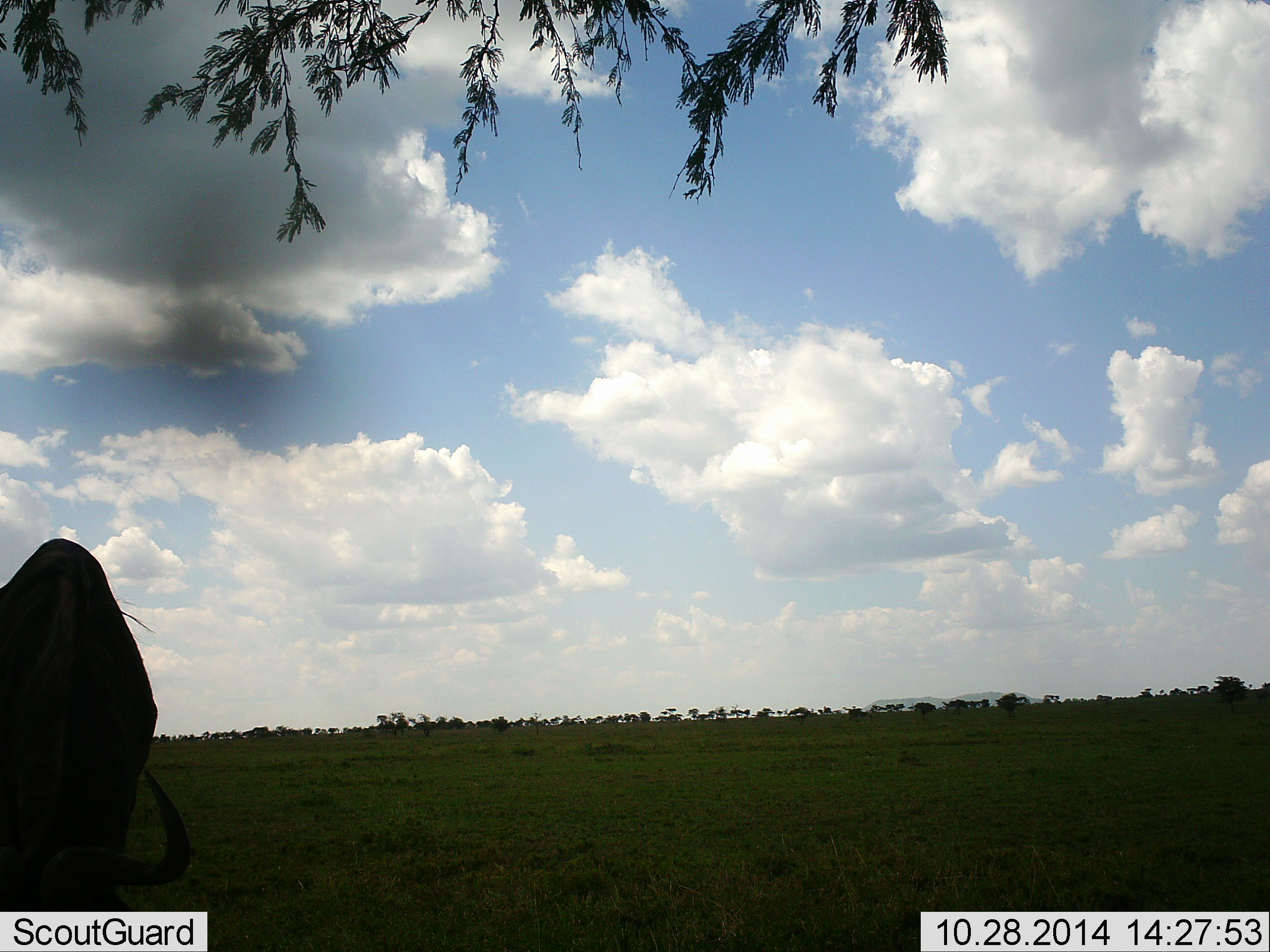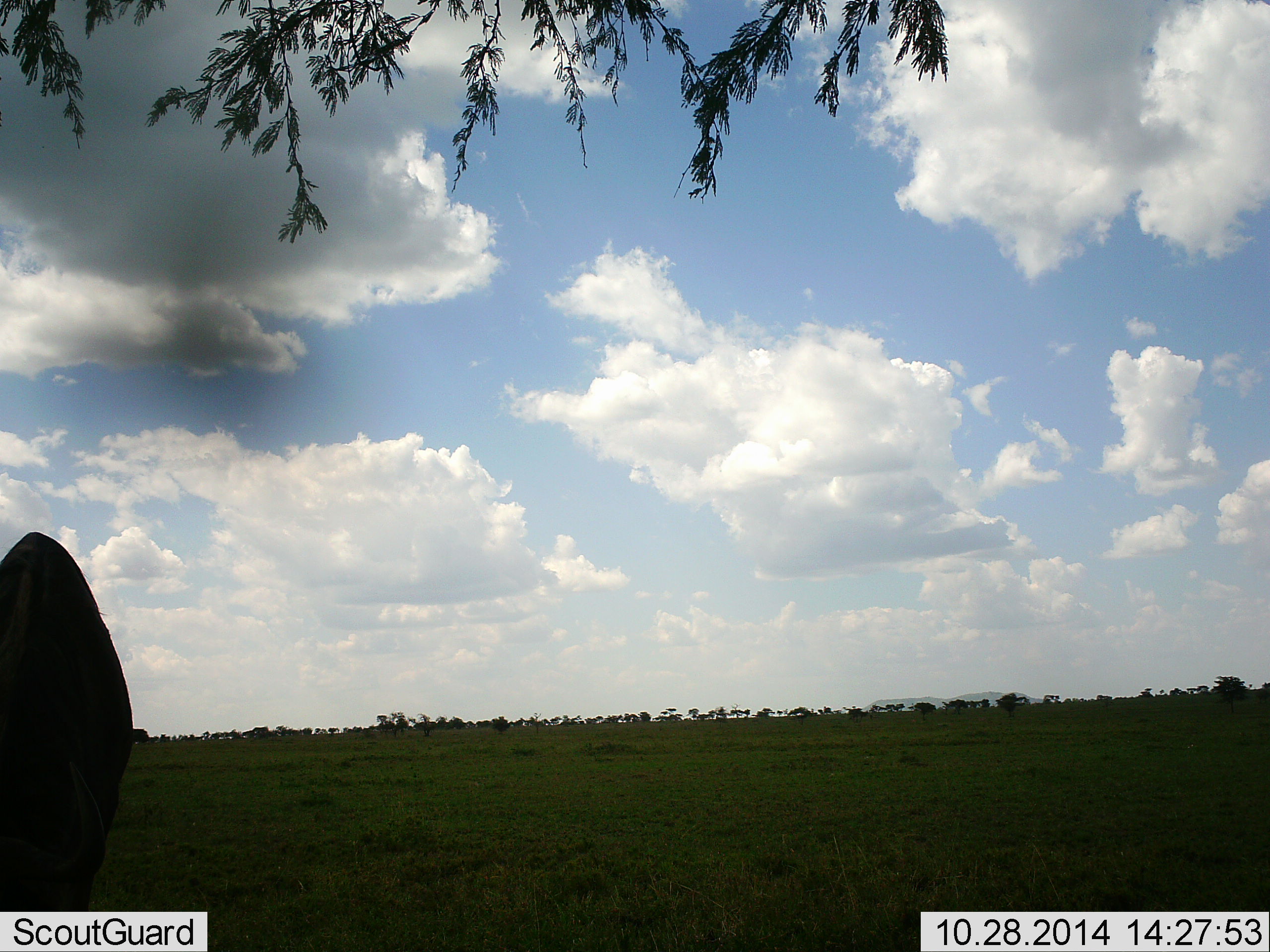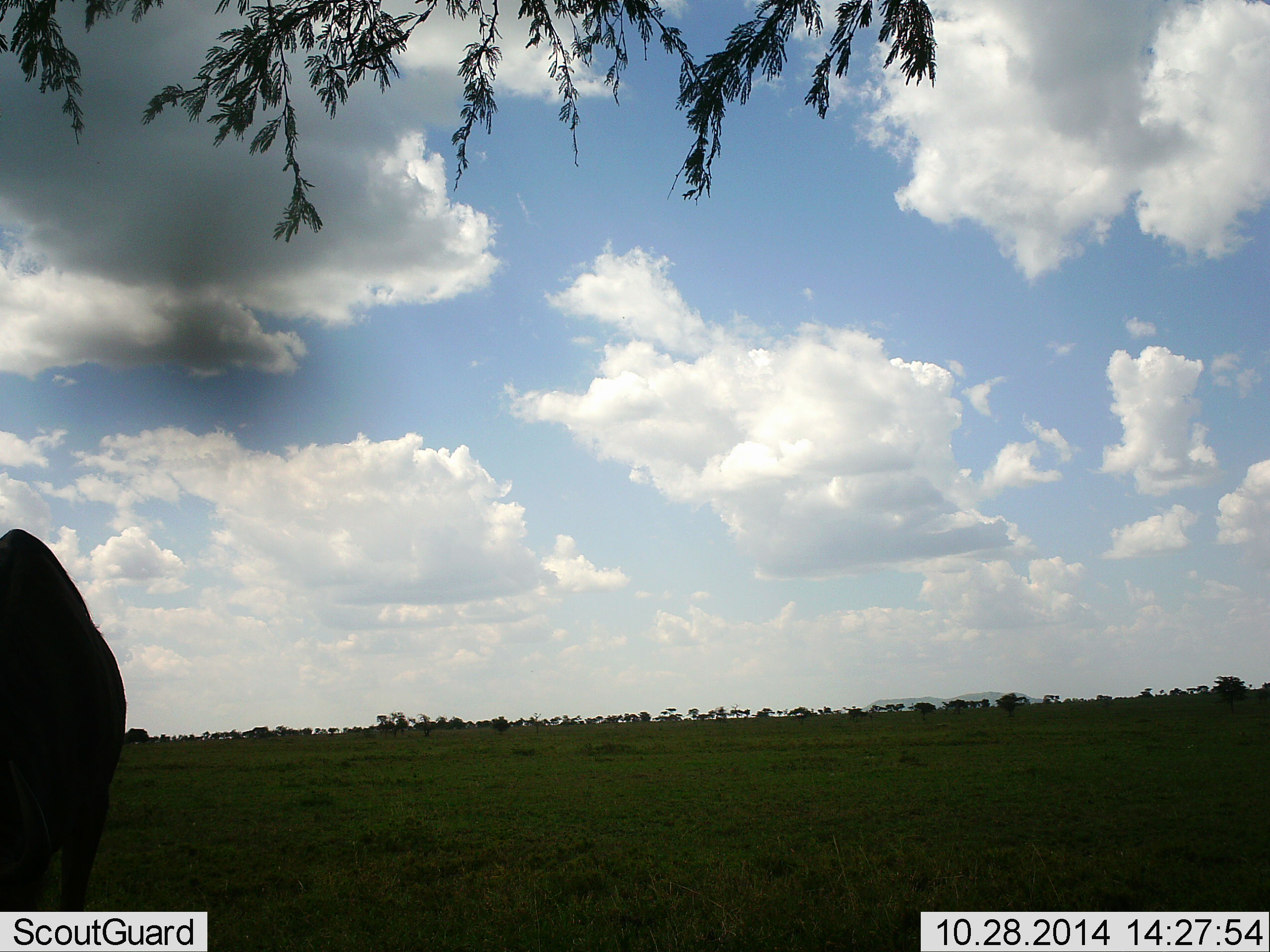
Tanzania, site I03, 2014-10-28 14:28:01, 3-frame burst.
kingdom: Animalia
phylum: Chordata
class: Mammalia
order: Artiodactyla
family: Bovidae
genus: Connochaetes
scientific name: Connochaetes taurinus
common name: blue wildebeest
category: wildebeest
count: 1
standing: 20%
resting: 10%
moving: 0%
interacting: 10%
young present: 0%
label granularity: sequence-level